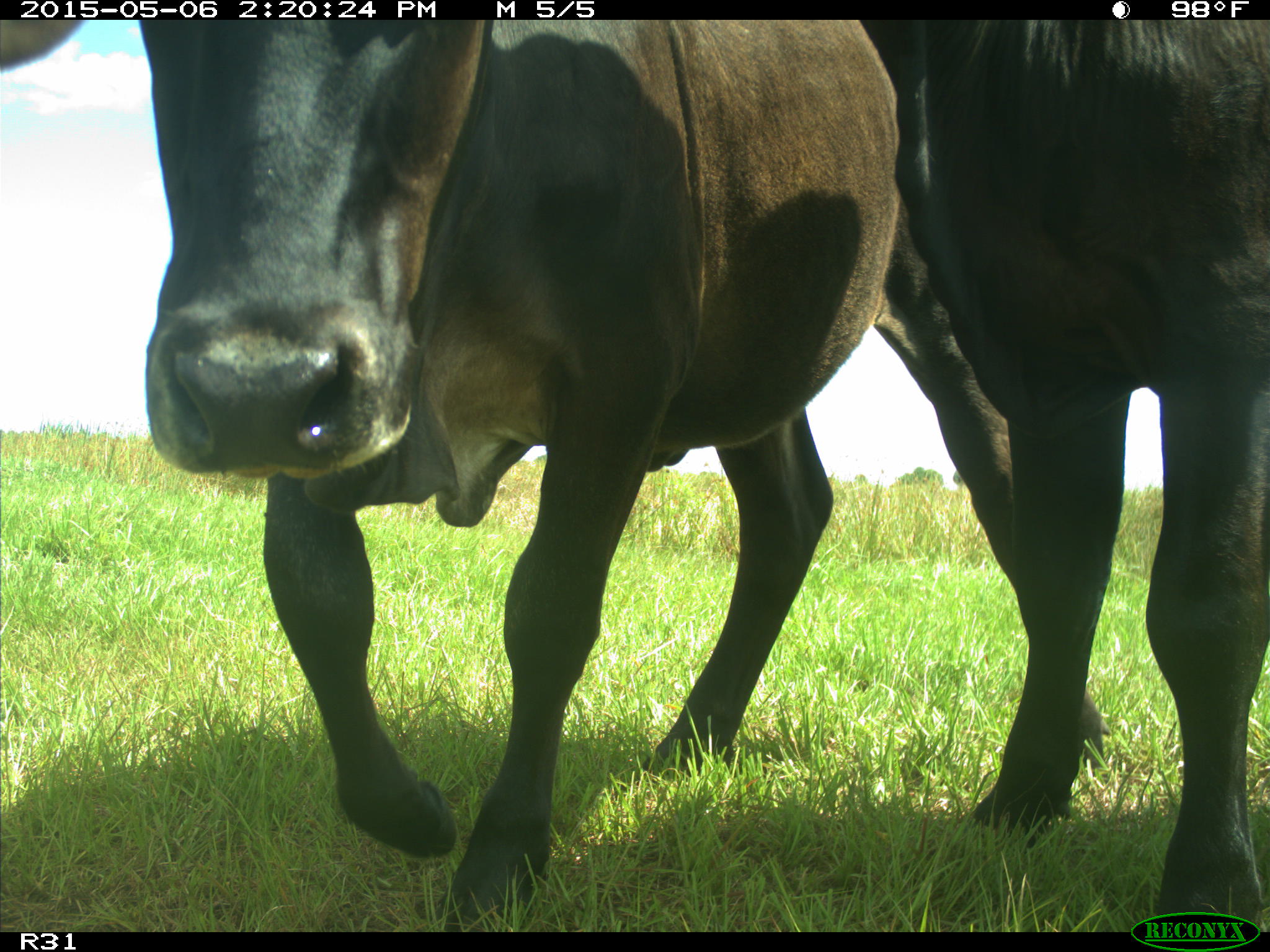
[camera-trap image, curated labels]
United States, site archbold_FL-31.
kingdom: Animalia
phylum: Chordata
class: Mammalia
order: Artiodactyla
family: Bovidae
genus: Bos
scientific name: Bos taurus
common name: domestic cow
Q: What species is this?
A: Bos taurus (domestic cow).